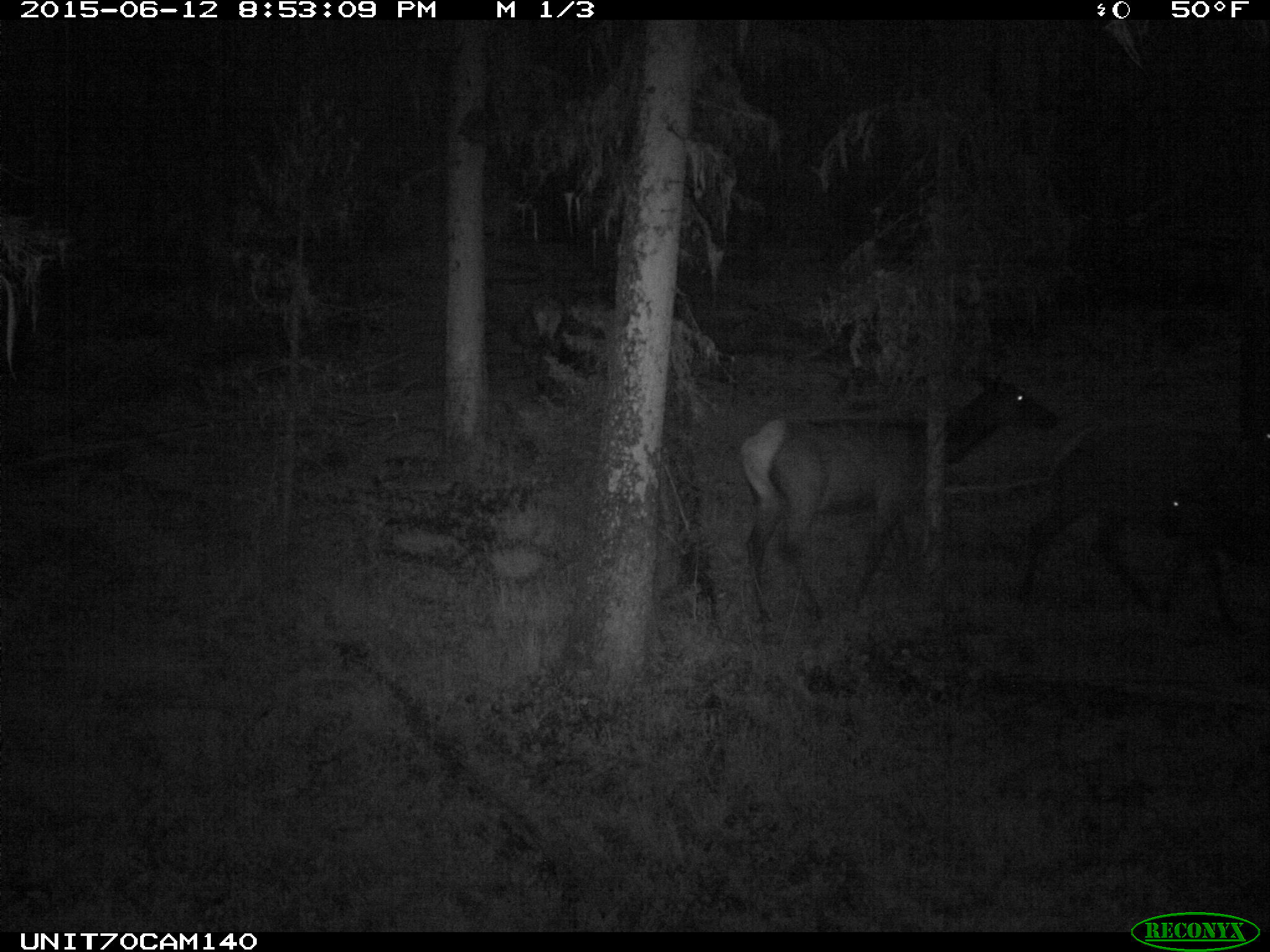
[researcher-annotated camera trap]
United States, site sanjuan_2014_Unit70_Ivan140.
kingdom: Animalia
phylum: Chordata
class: Mammalia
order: Artiodactyla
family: Cervidae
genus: Cervus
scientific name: Cervus elaphus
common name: red deer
Cervus elaphus (red deer).